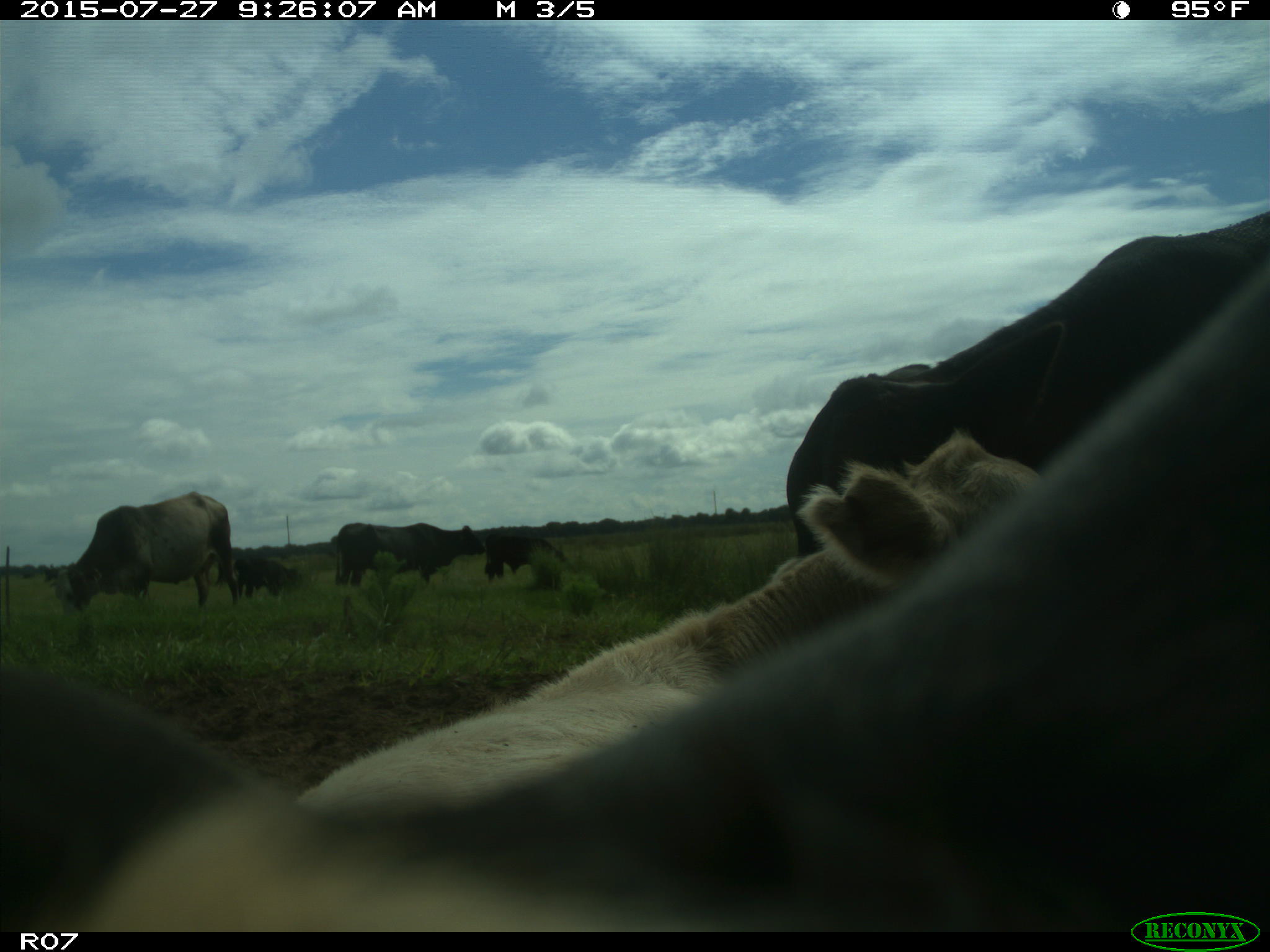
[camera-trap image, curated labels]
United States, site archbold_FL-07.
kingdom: Animalia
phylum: Chordata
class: Mammalia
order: Artiodactyla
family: Bovidae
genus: Bos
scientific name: Bos taurus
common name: domestic cow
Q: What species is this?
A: Bos taurus (domestic cow).